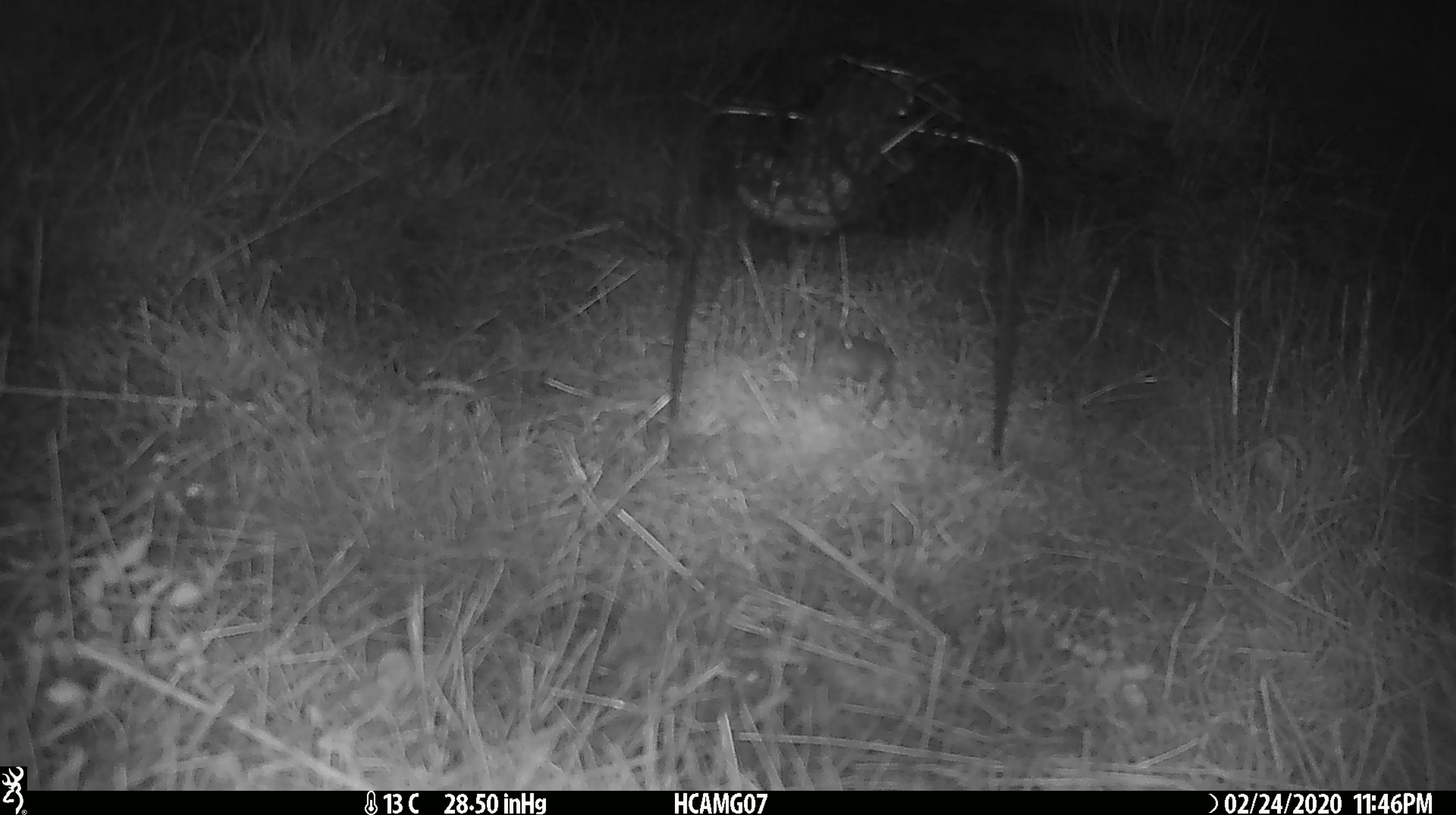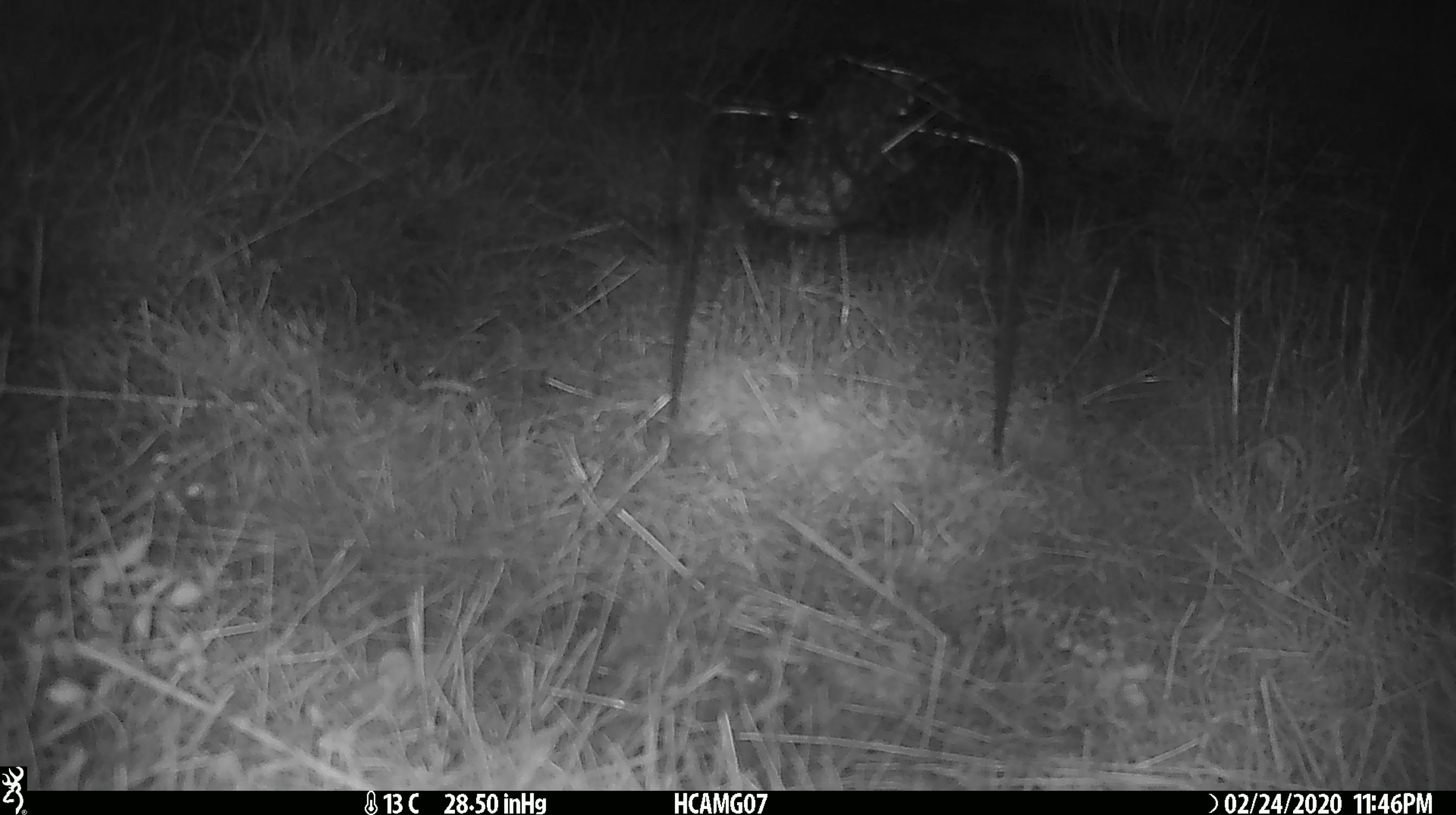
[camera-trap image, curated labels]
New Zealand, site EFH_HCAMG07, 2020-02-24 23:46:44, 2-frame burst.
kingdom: Animalia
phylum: Chordata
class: Mammalia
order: Rodentia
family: Muridae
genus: Mus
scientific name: Mus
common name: mouse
Mouse (Mus).